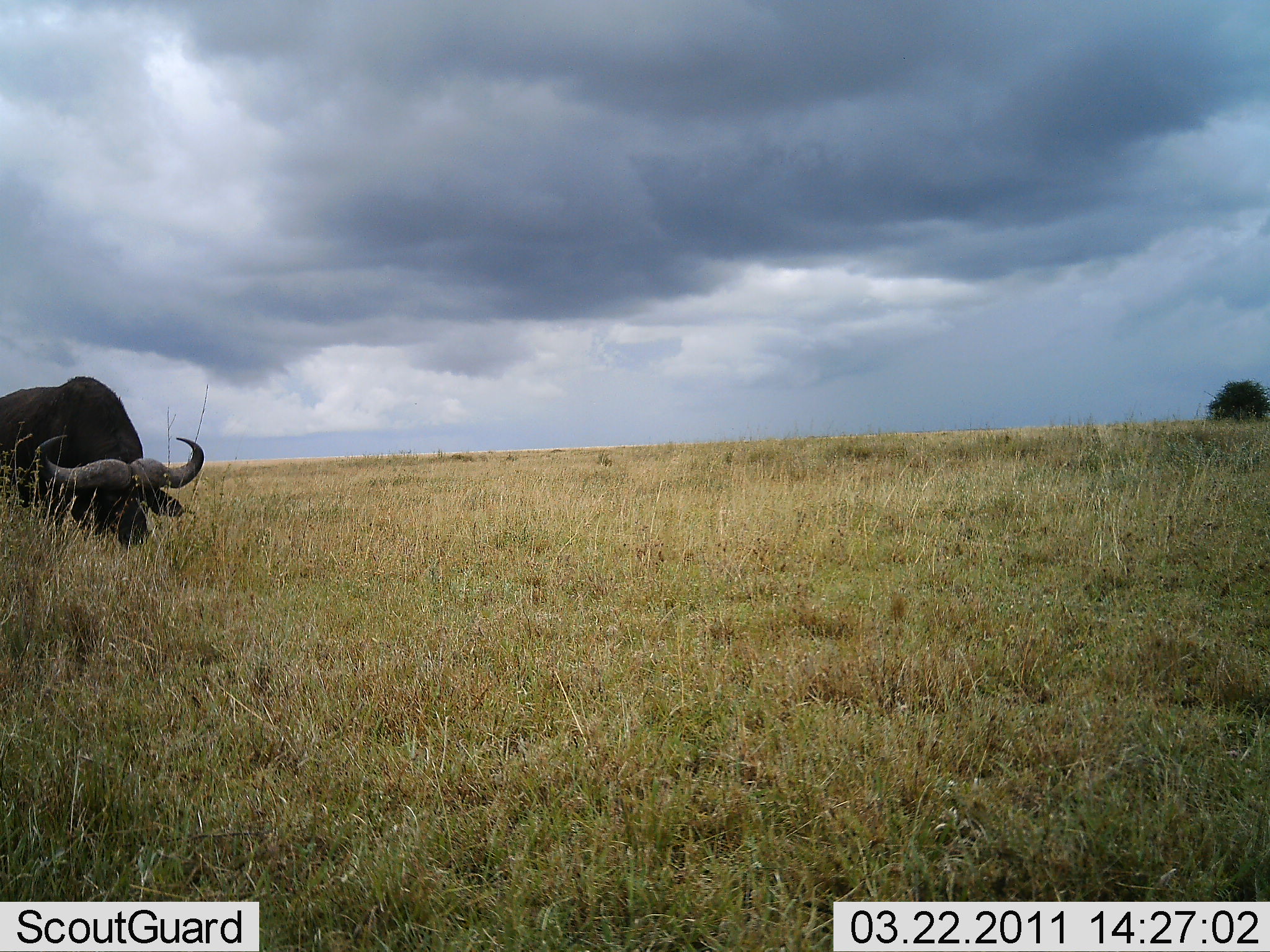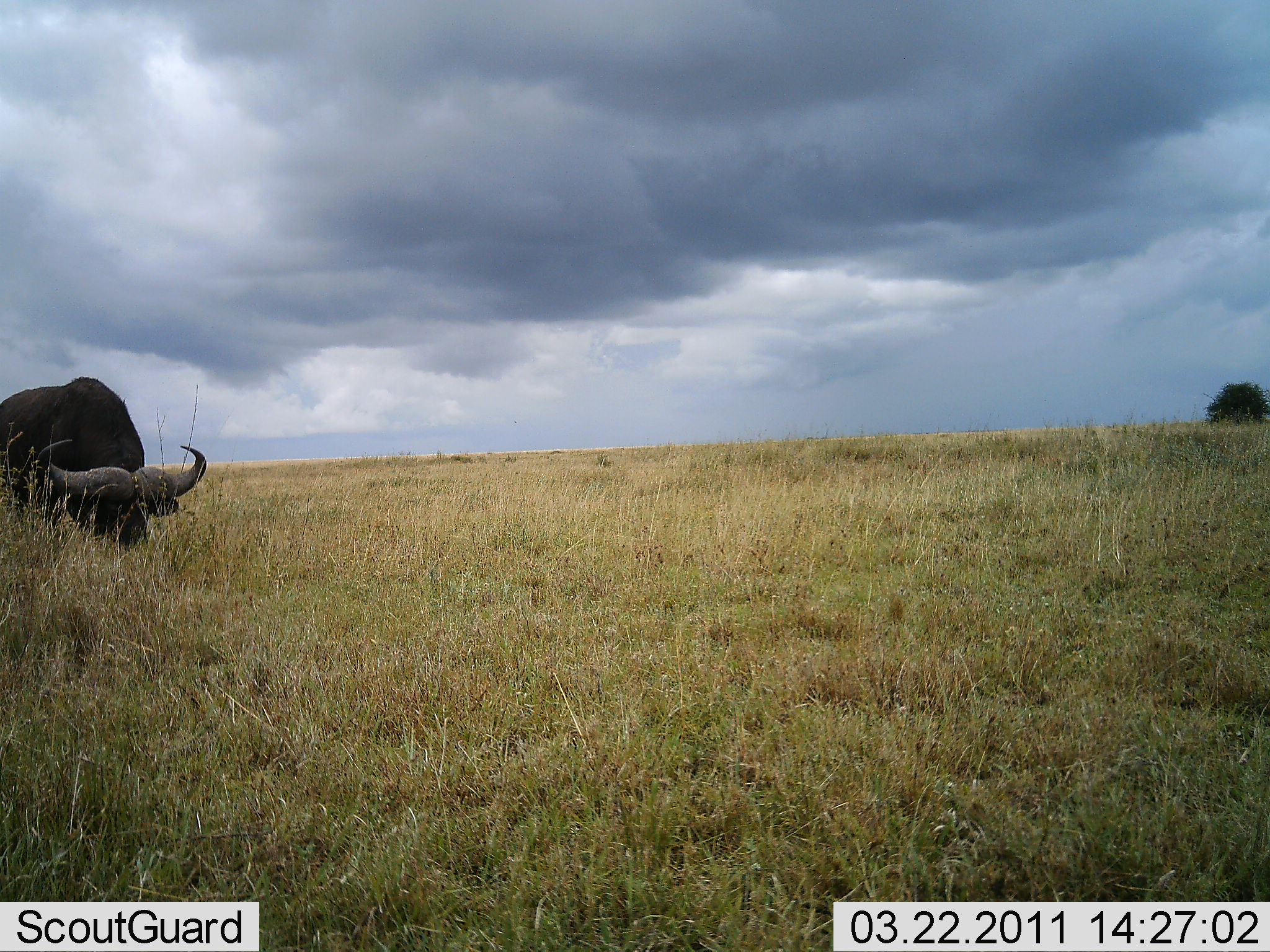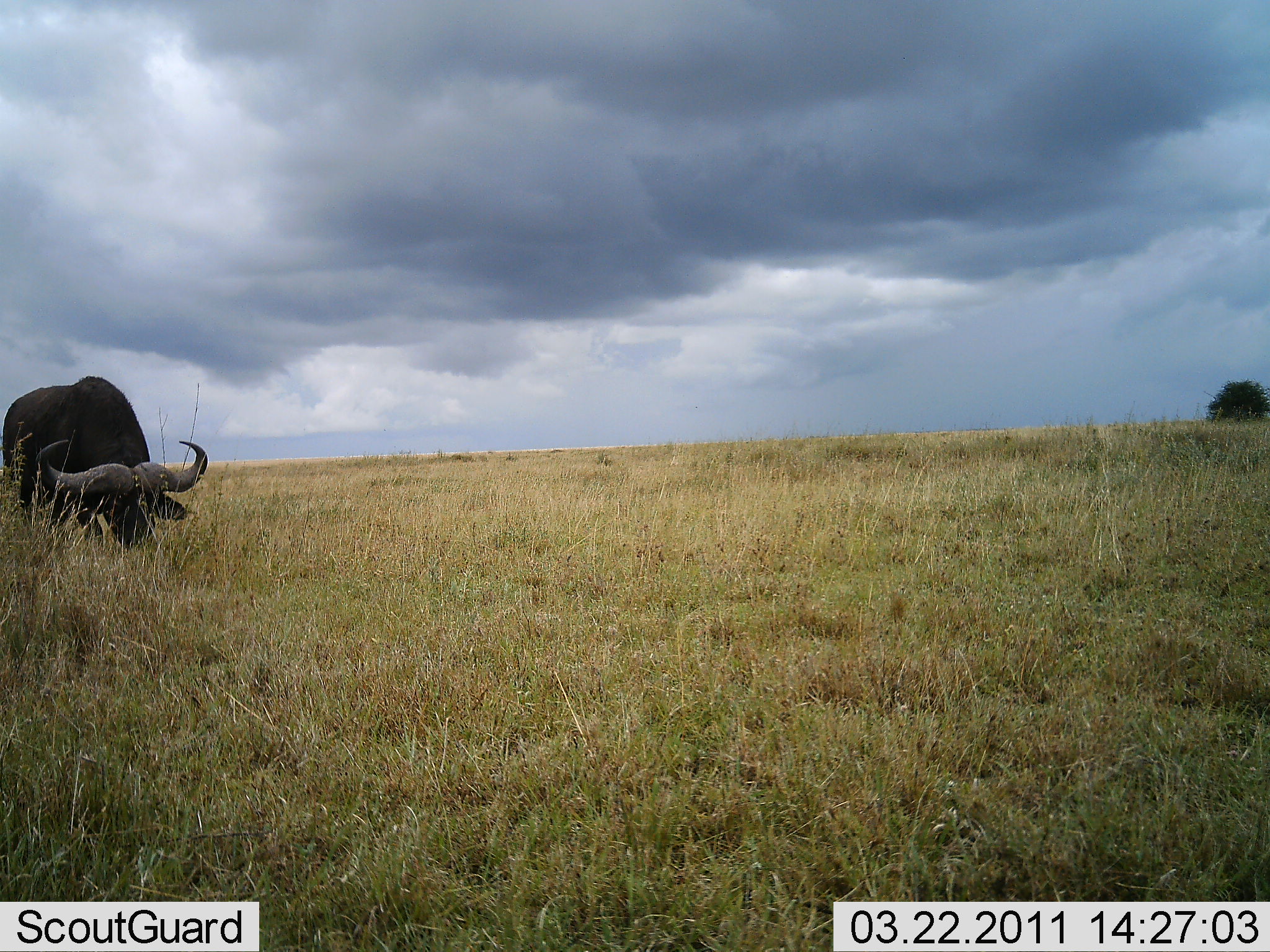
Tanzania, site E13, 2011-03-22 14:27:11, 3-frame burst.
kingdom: Animalia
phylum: Chordata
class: Mammalia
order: Artiodactyla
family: Bovidae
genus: Syncerus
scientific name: Syncerus caffer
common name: cape buffalo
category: buffalo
Buffalo (cape buffalo) (Syncerus caffer), count 1. Behavior (volunteer vote fractions): standing 8%, resting 0%, moving 0%, interacting 0%. Young present (vote fraction): 0%. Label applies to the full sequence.